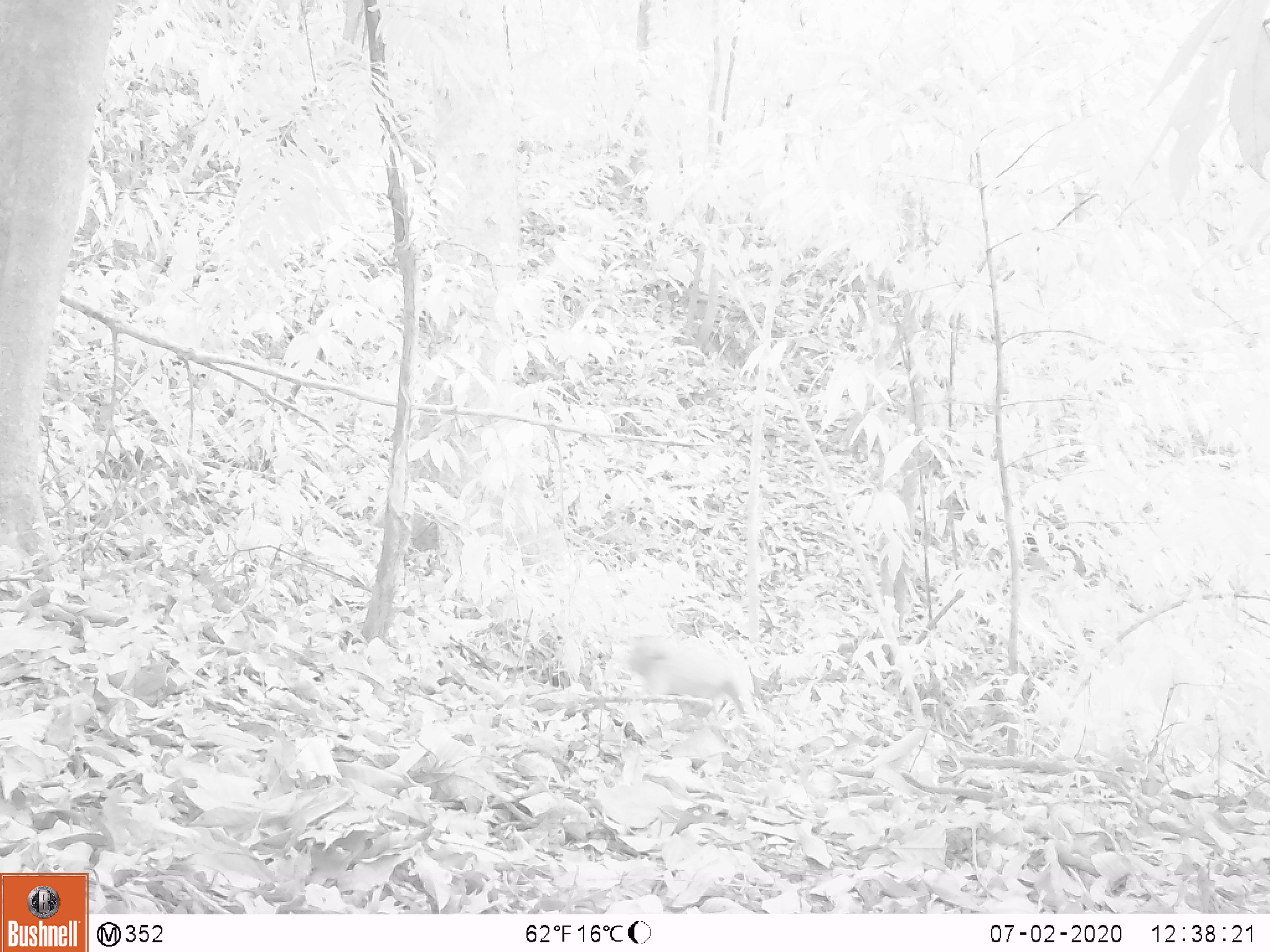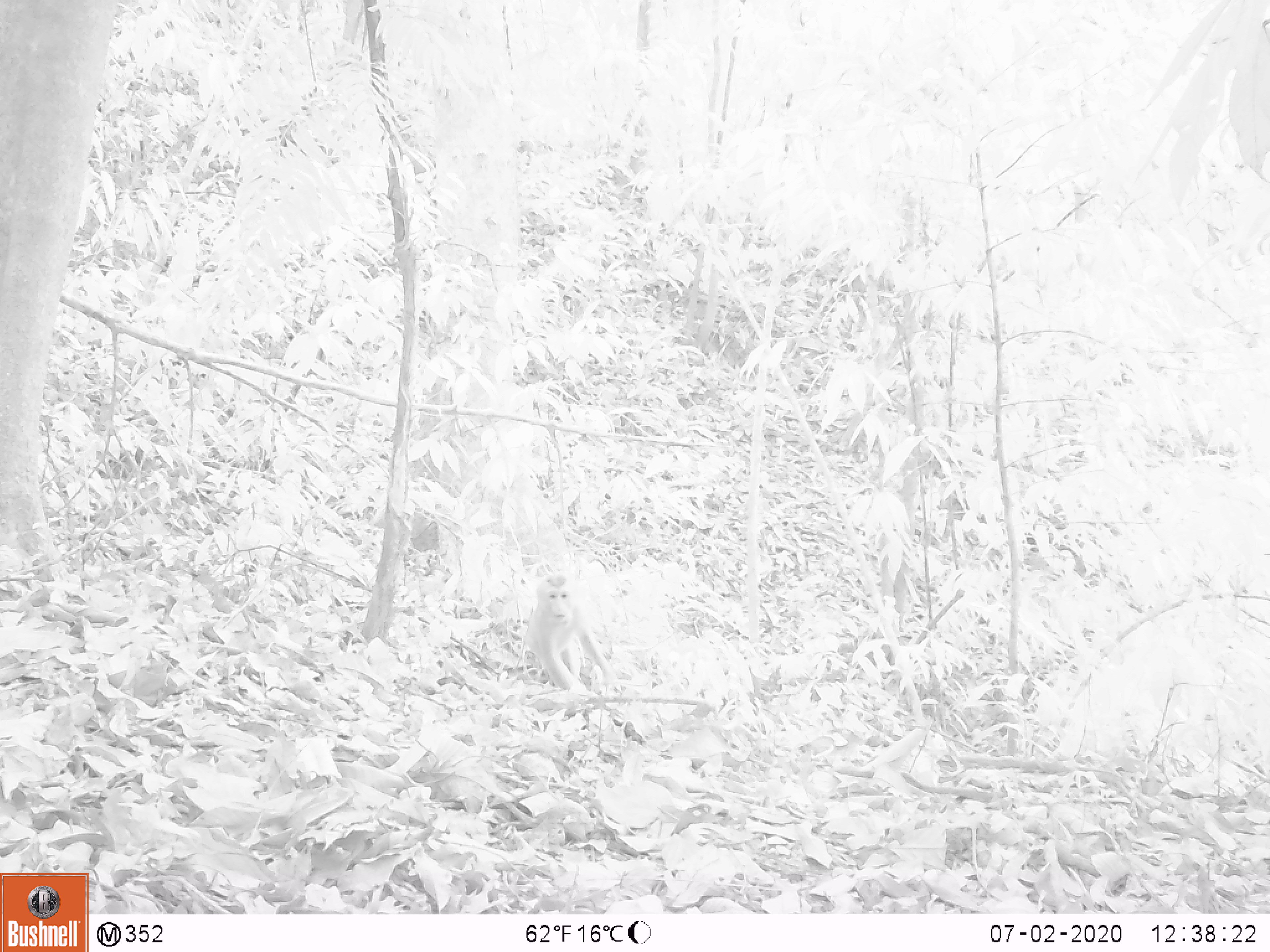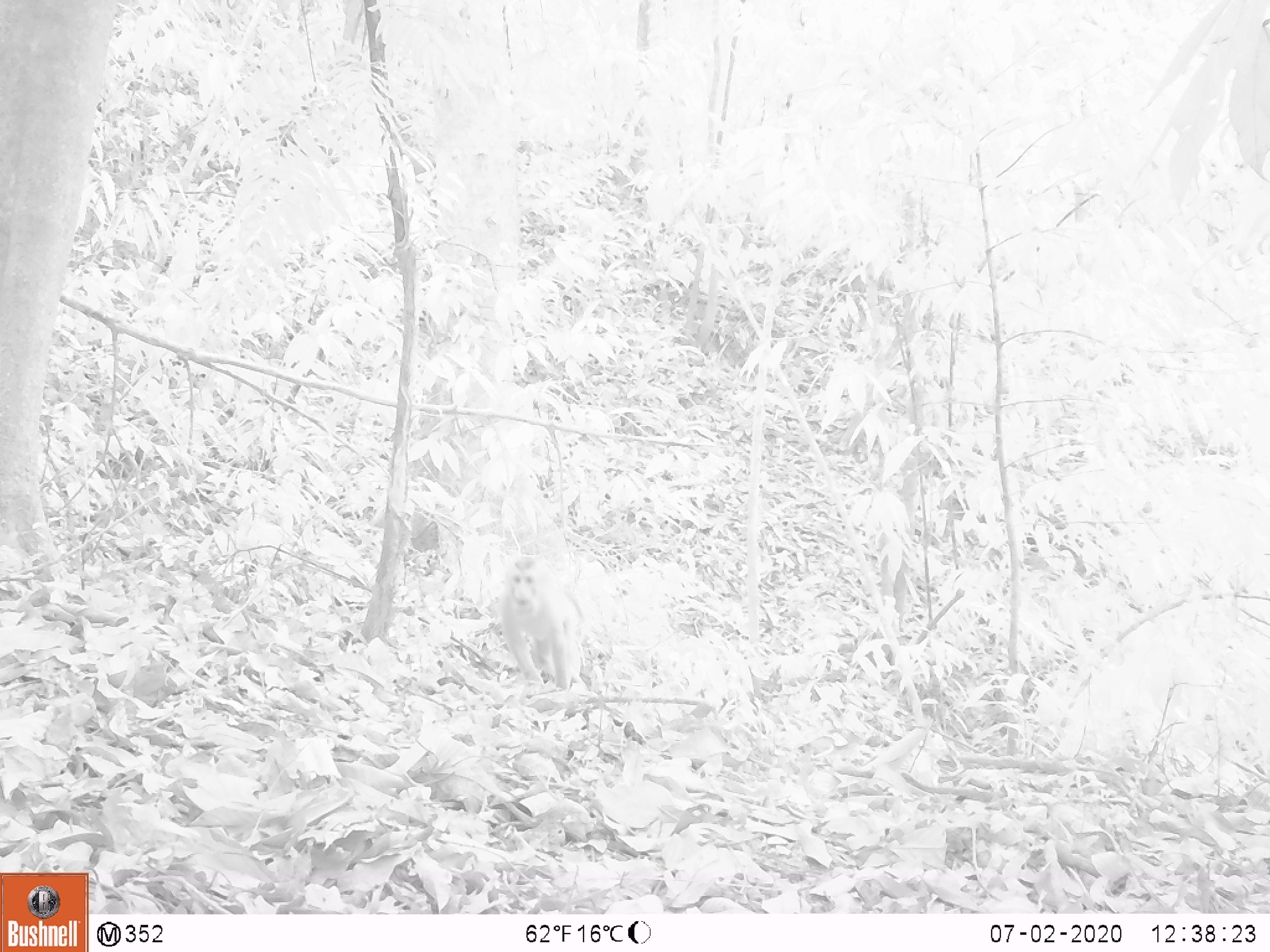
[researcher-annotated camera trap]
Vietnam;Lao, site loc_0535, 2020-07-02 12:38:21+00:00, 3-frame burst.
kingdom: Animalia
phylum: Chordata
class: Mammalia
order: Primates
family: Cercopithecidae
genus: Macaca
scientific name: Macaca nemestrina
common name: pig-tailed macaque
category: pig tailed macaque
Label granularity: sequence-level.